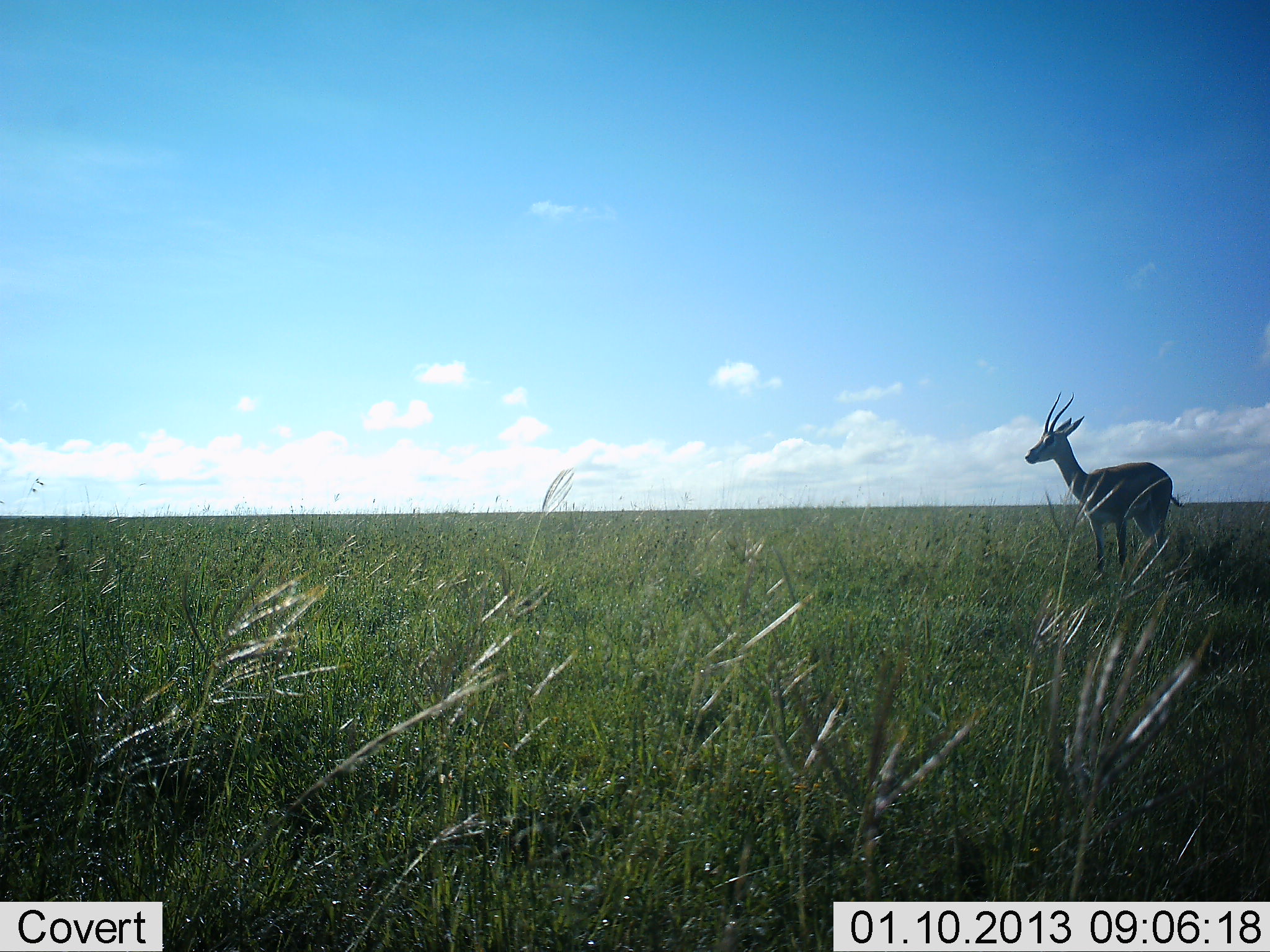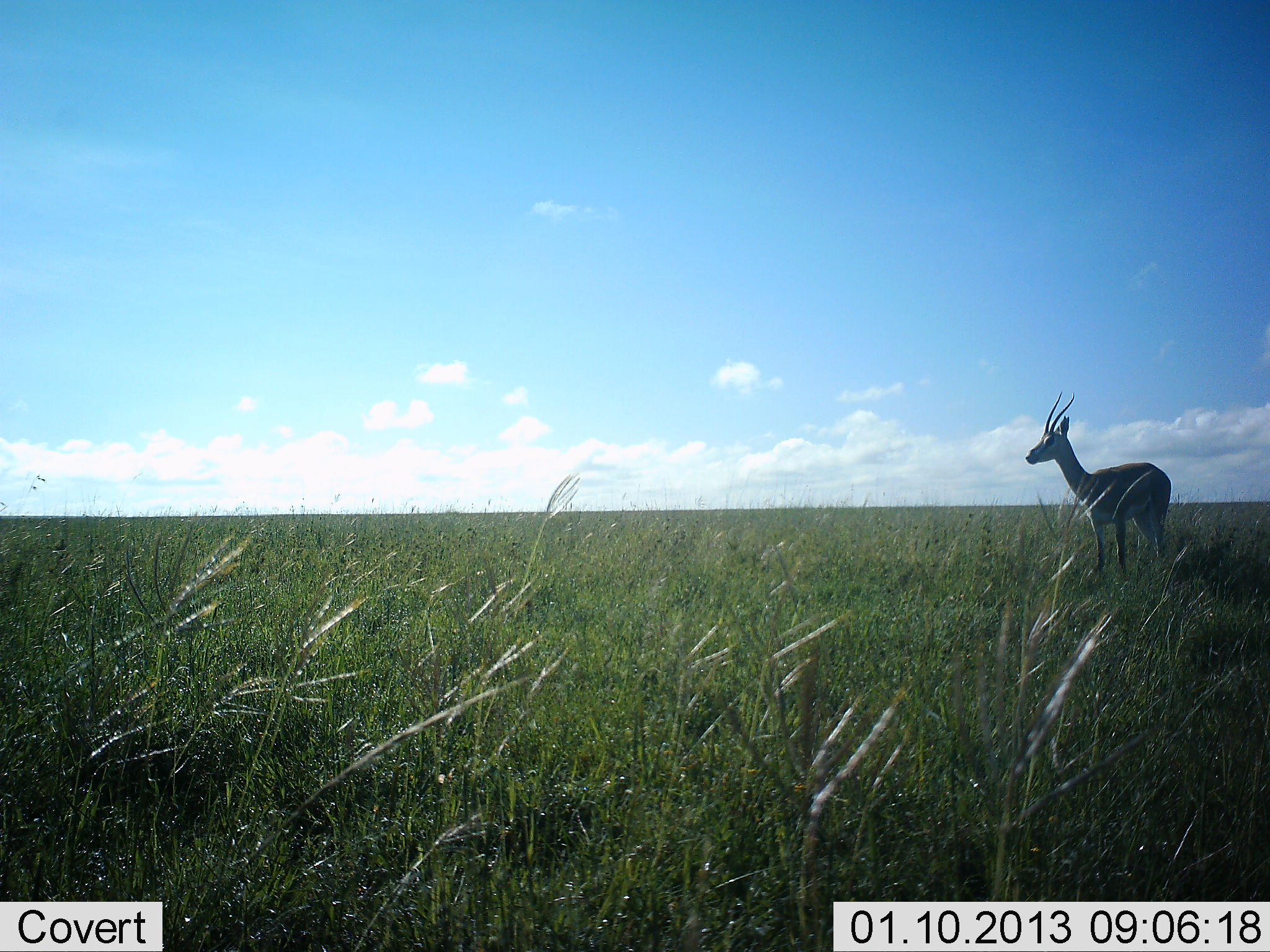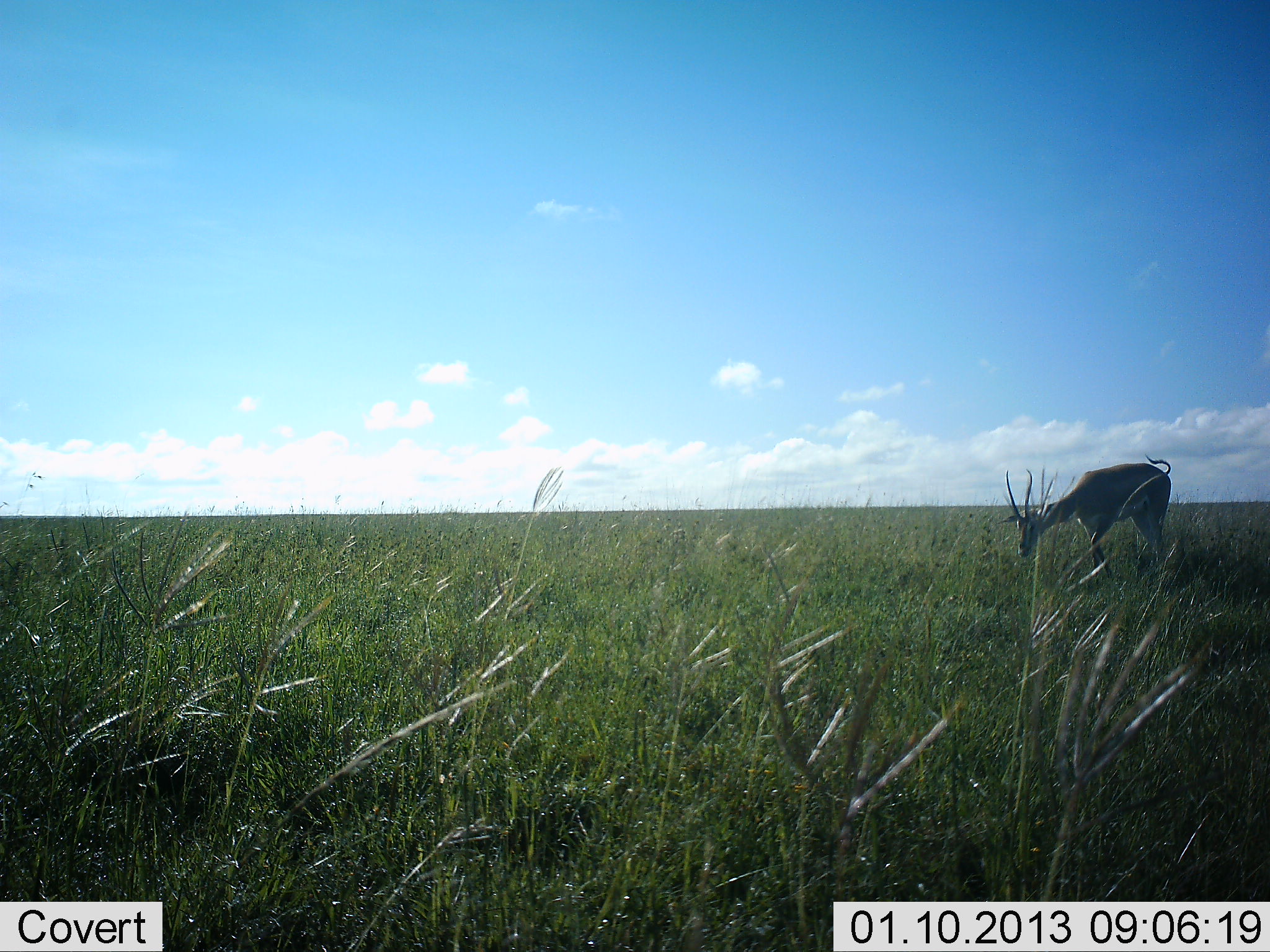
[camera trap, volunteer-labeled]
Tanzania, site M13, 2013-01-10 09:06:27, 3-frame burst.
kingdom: Animalia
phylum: Chordata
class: Mammalia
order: Artiodactyla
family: Bovidae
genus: Nanger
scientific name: Nanger granti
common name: grant's gazelle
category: gazellegrants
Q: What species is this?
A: Gazellegrants (grant's gazelle) (Nanger granti).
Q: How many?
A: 1.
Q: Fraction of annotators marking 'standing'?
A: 91%.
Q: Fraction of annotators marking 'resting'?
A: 0%.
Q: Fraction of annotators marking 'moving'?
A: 0%.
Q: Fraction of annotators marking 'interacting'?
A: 0%.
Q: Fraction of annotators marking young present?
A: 0%.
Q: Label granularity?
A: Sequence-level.